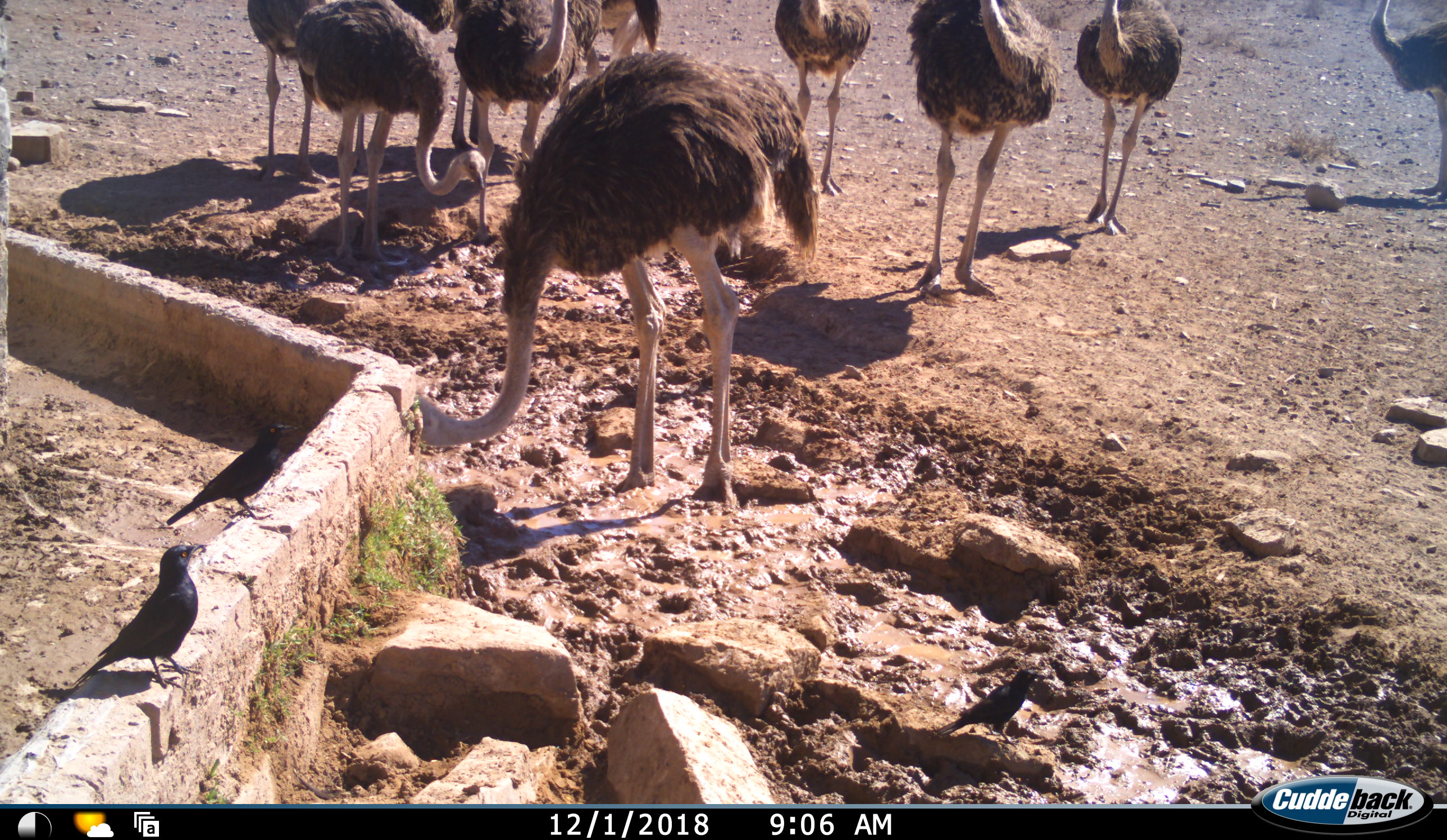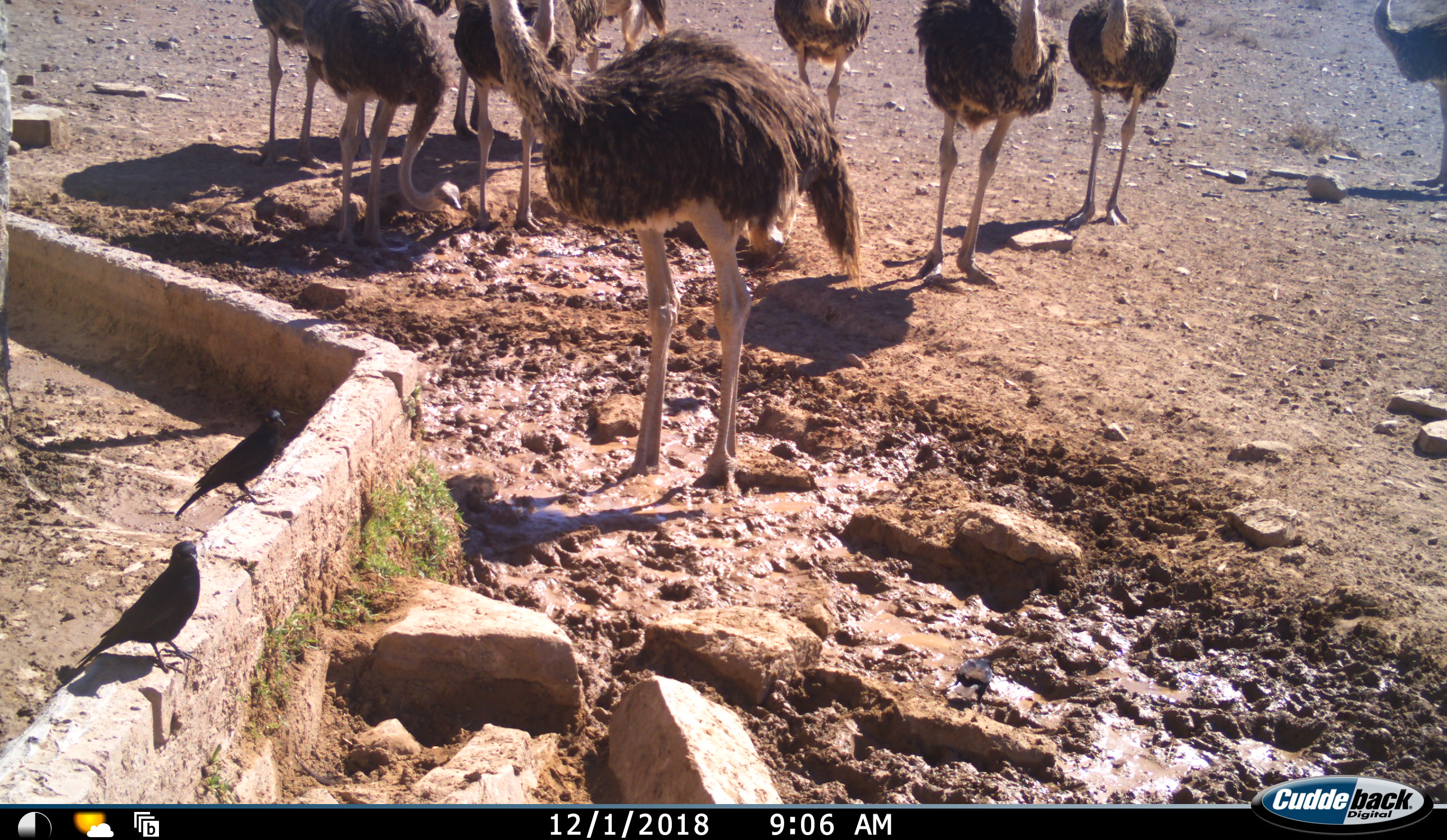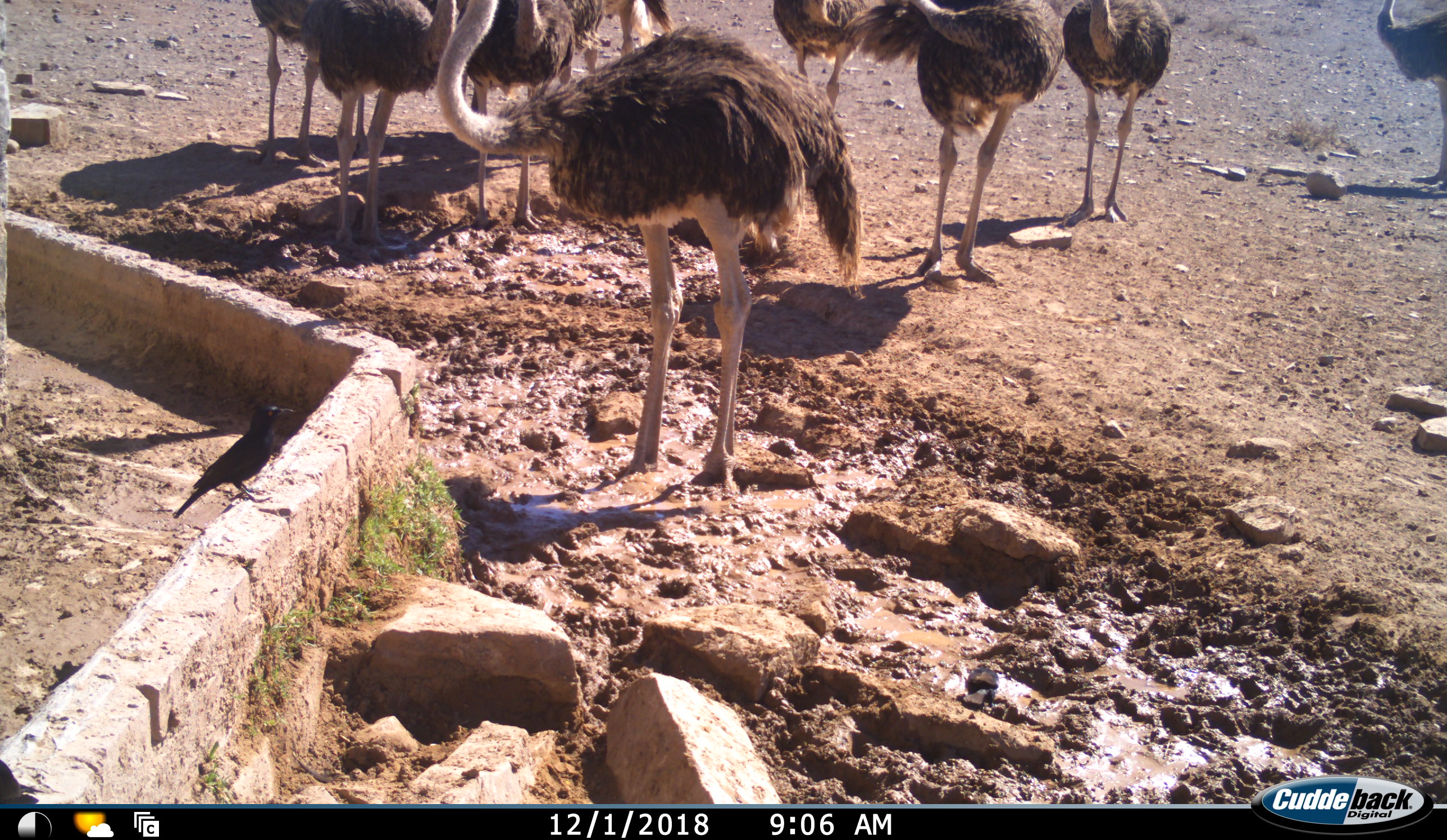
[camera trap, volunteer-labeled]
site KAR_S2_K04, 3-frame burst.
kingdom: Animalia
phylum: Chordata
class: Aves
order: Struthioniformes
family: Struthionidae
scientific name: Struthionidae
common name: ostrich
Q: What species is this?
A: Ostrich (Struthionidae).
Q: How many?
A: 10.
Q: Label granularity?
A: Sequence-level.